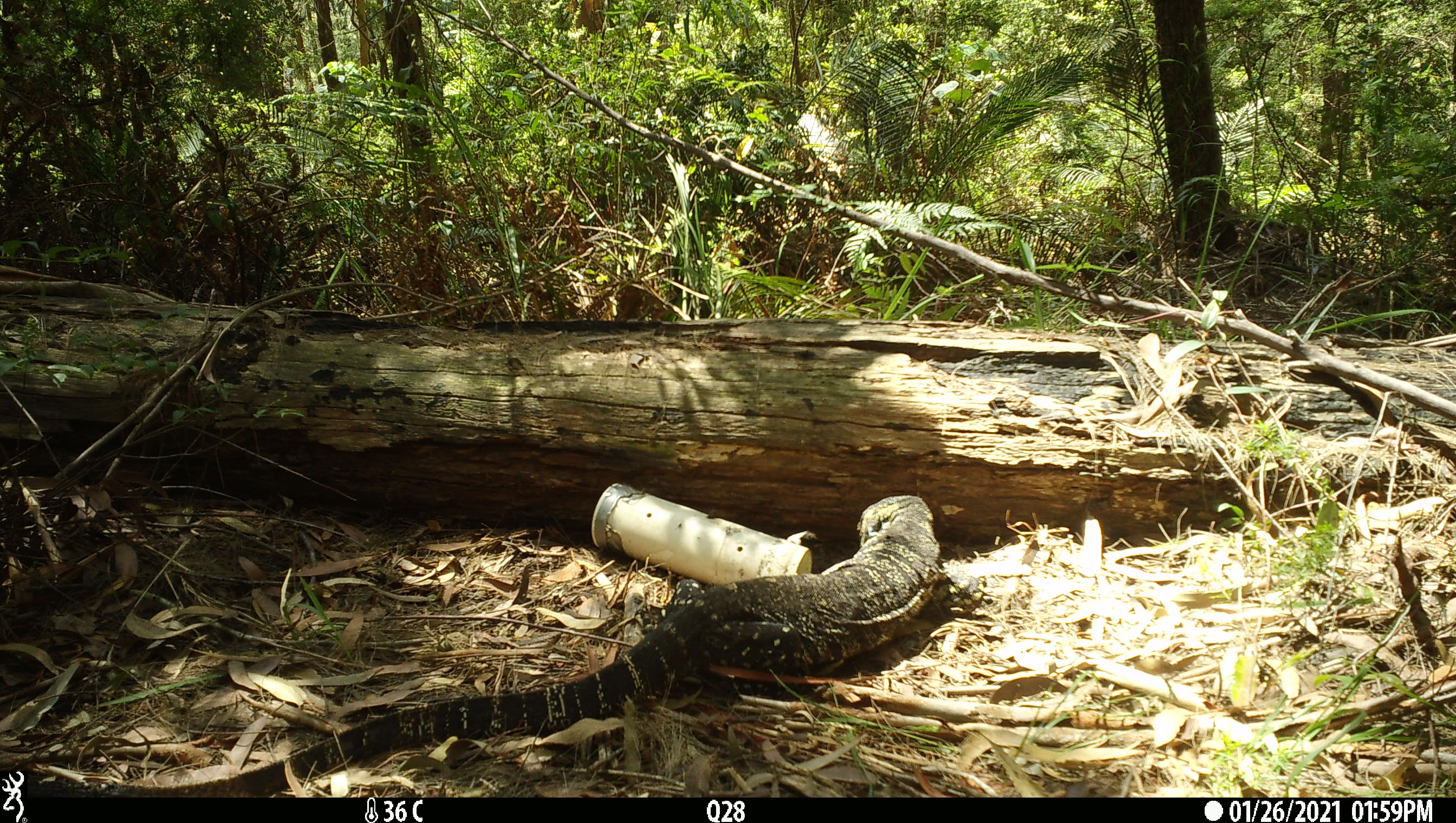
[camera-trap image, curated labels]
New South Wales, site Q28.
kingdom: Animalia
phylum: Chordata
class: Reptilia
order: Squamata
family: Varanidae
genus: Varanus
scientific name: Varanus varius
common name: lace monitor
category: goanna